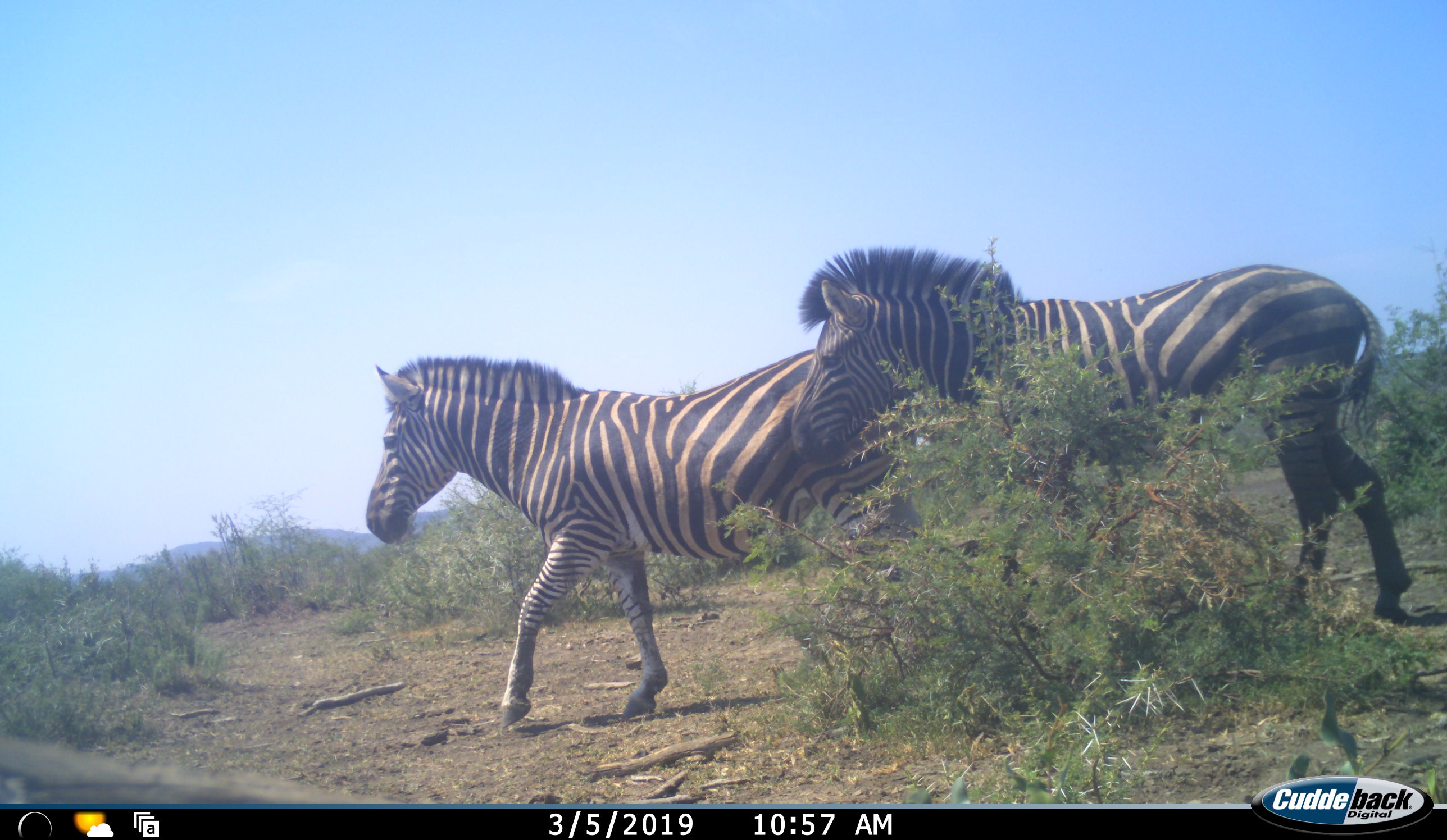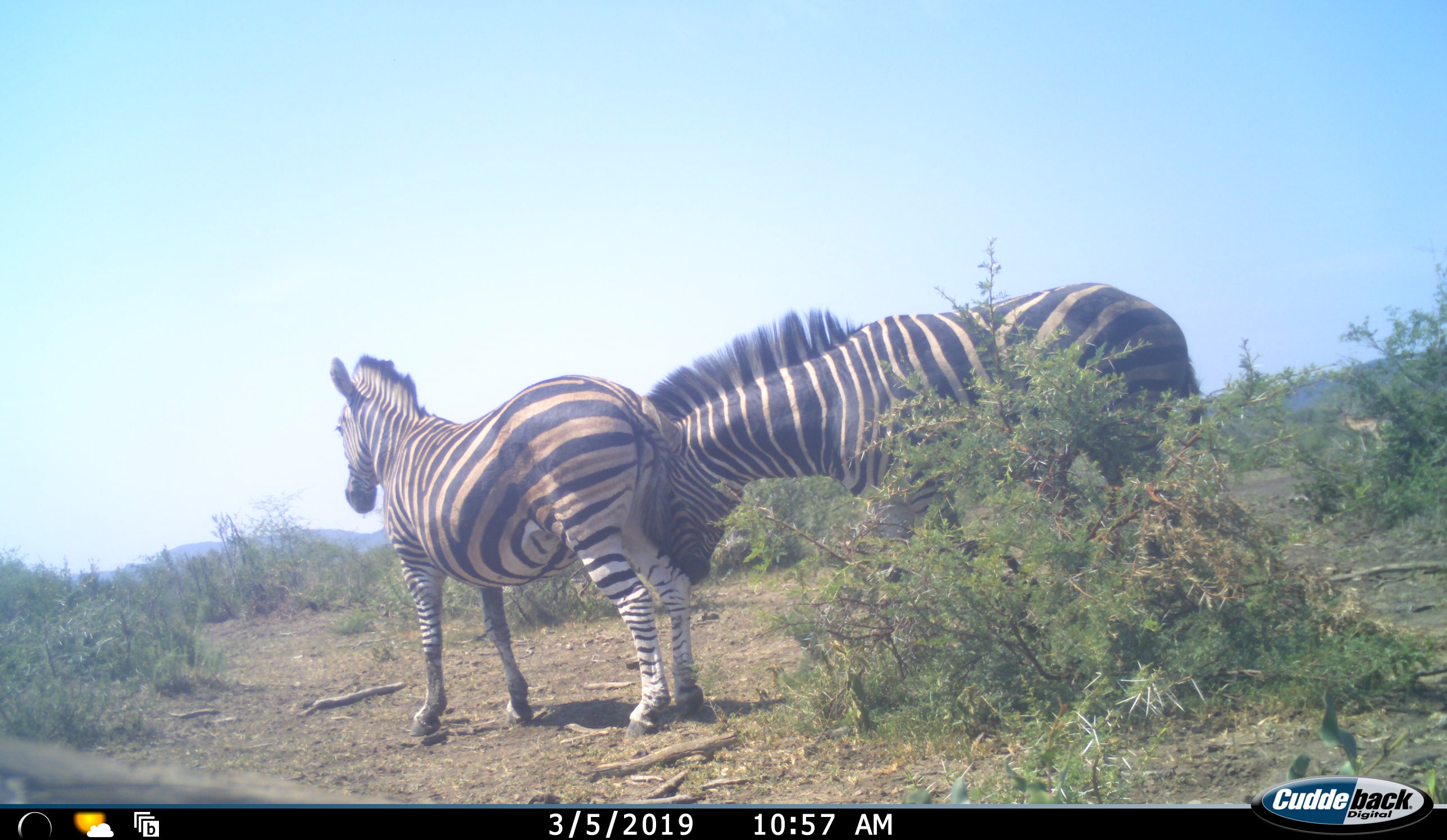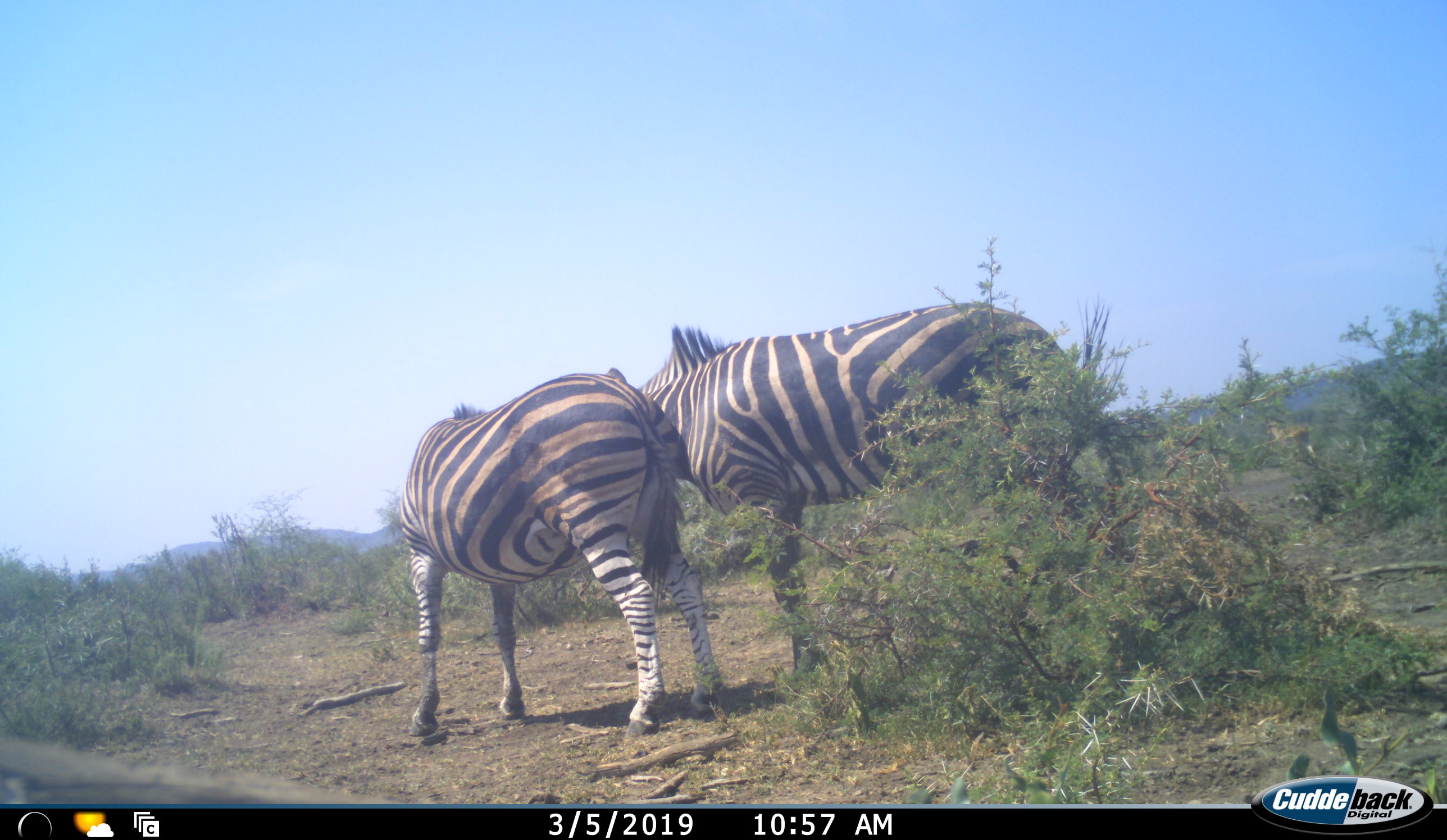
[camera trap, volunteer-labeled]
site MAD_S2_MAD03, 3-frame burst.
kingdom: Animalia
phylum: Chordata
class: Mammalia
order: Perissodactyla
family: Equidae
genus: Equus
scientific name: Equus quagga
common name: plains zebra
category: zebraplains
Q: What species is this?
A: Zebraplains (plains zebra) (Equus quagga).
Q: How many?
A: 2.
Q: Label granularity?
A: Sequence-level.